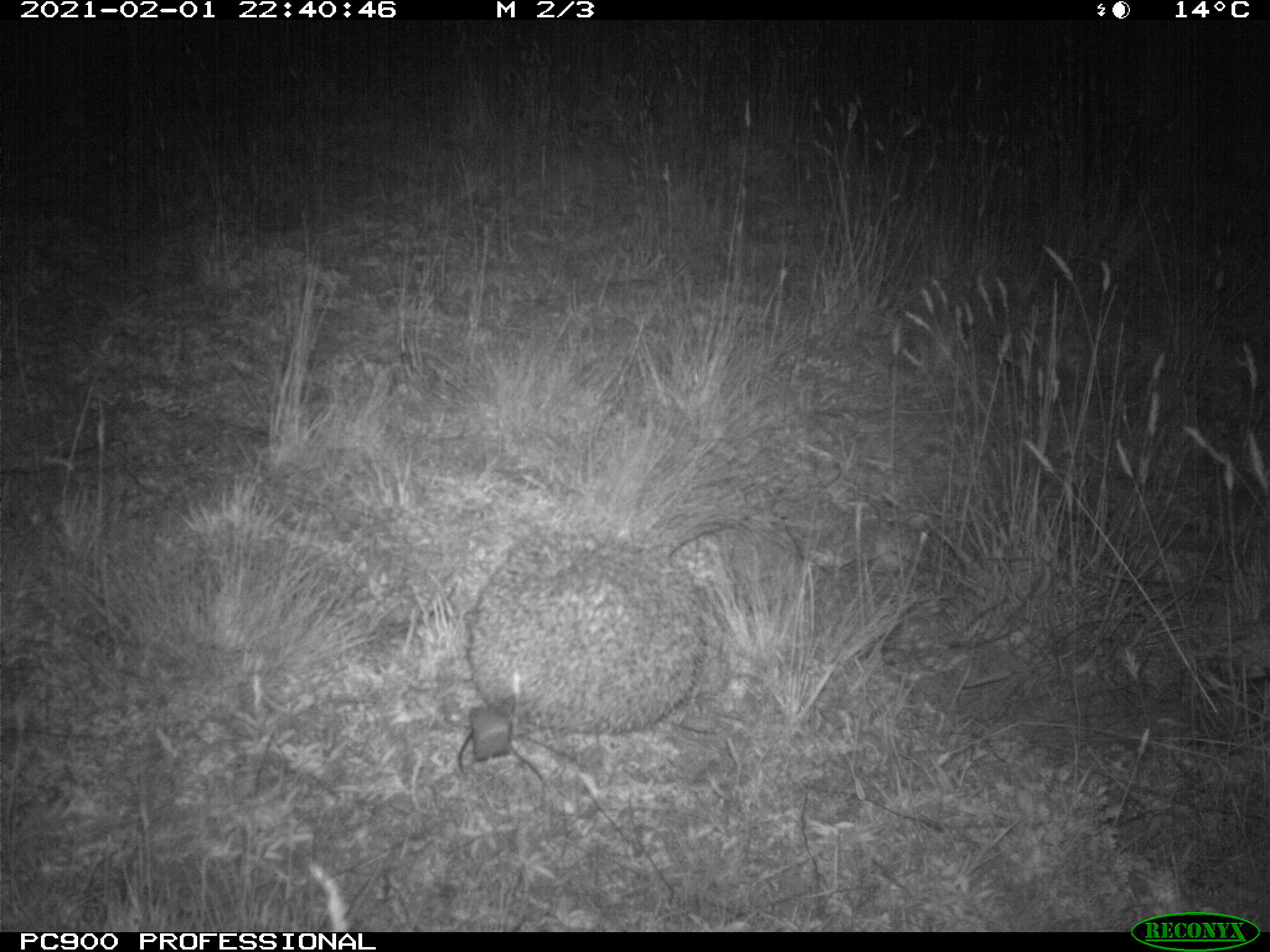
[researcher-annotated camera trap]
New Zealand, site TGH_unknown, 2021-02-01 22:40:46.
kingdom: Animalia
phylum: Chordata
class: Mammalia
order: Eulipotyphla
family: Erinaceidae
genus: Erinaceus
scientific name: Erinaceus europaeus europaeus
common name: european hedgehog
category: hedgehog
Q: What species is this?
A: Hedgehog (european hedgehog) (Erinaceus europaeus europaeus).